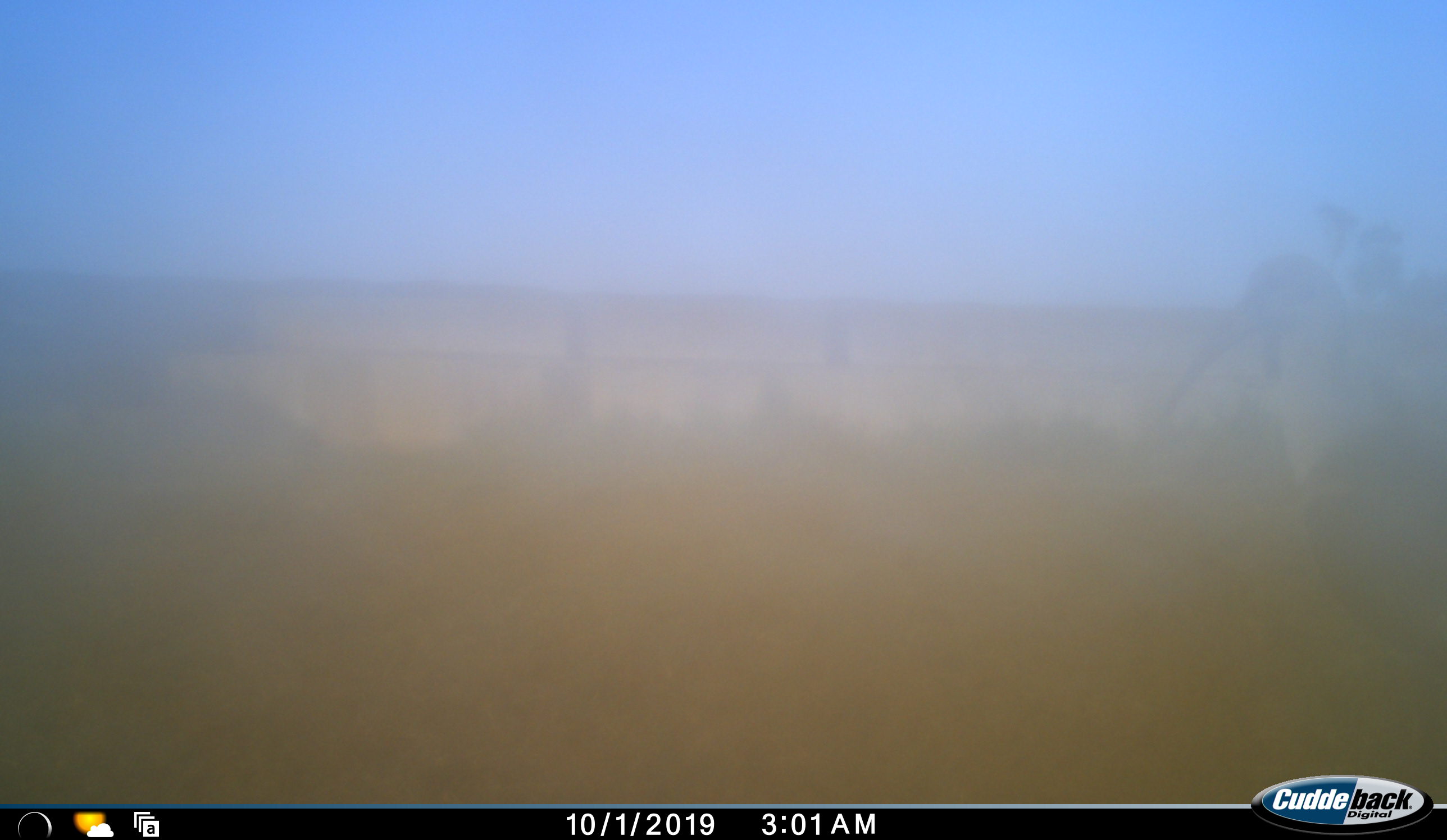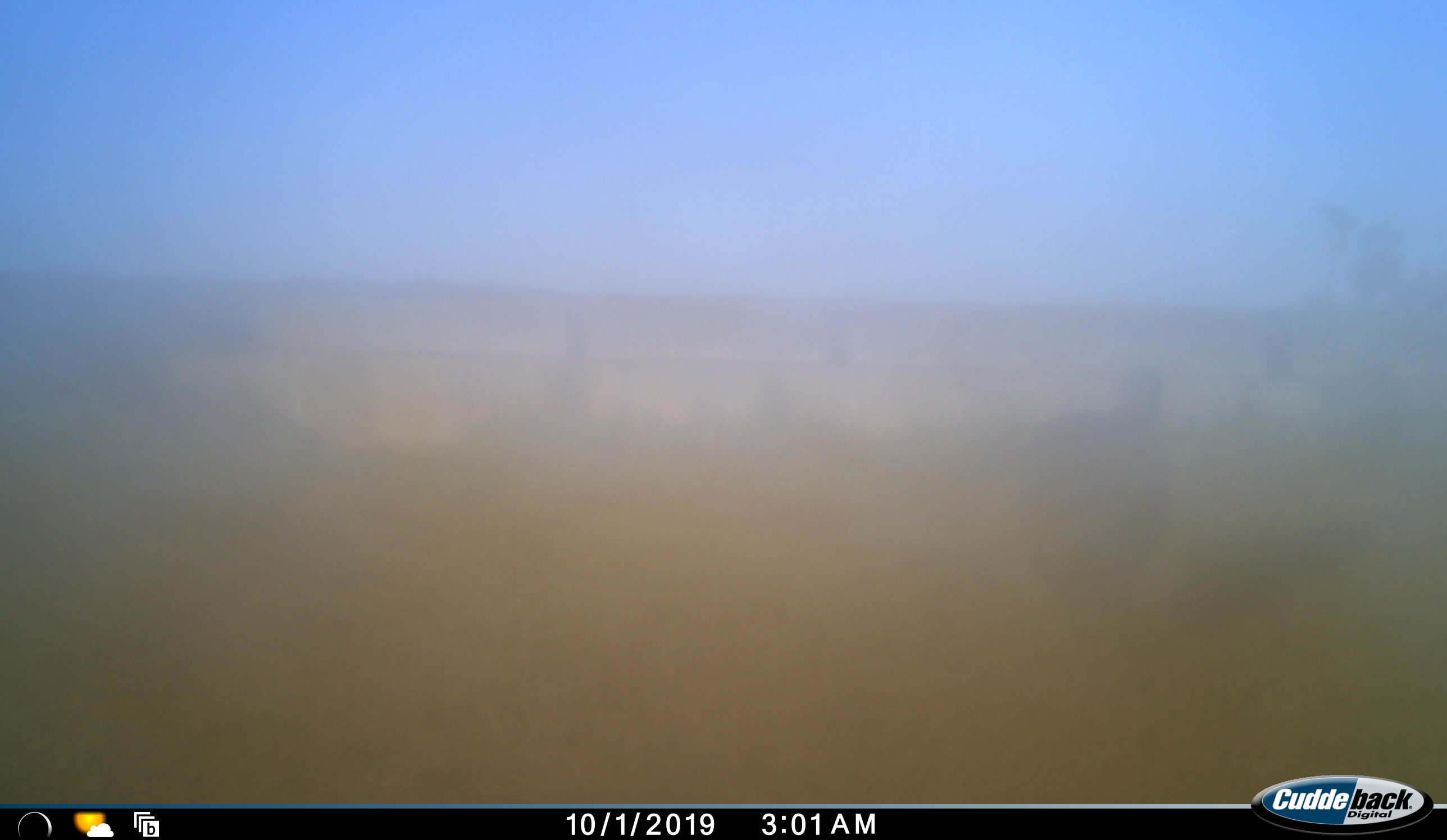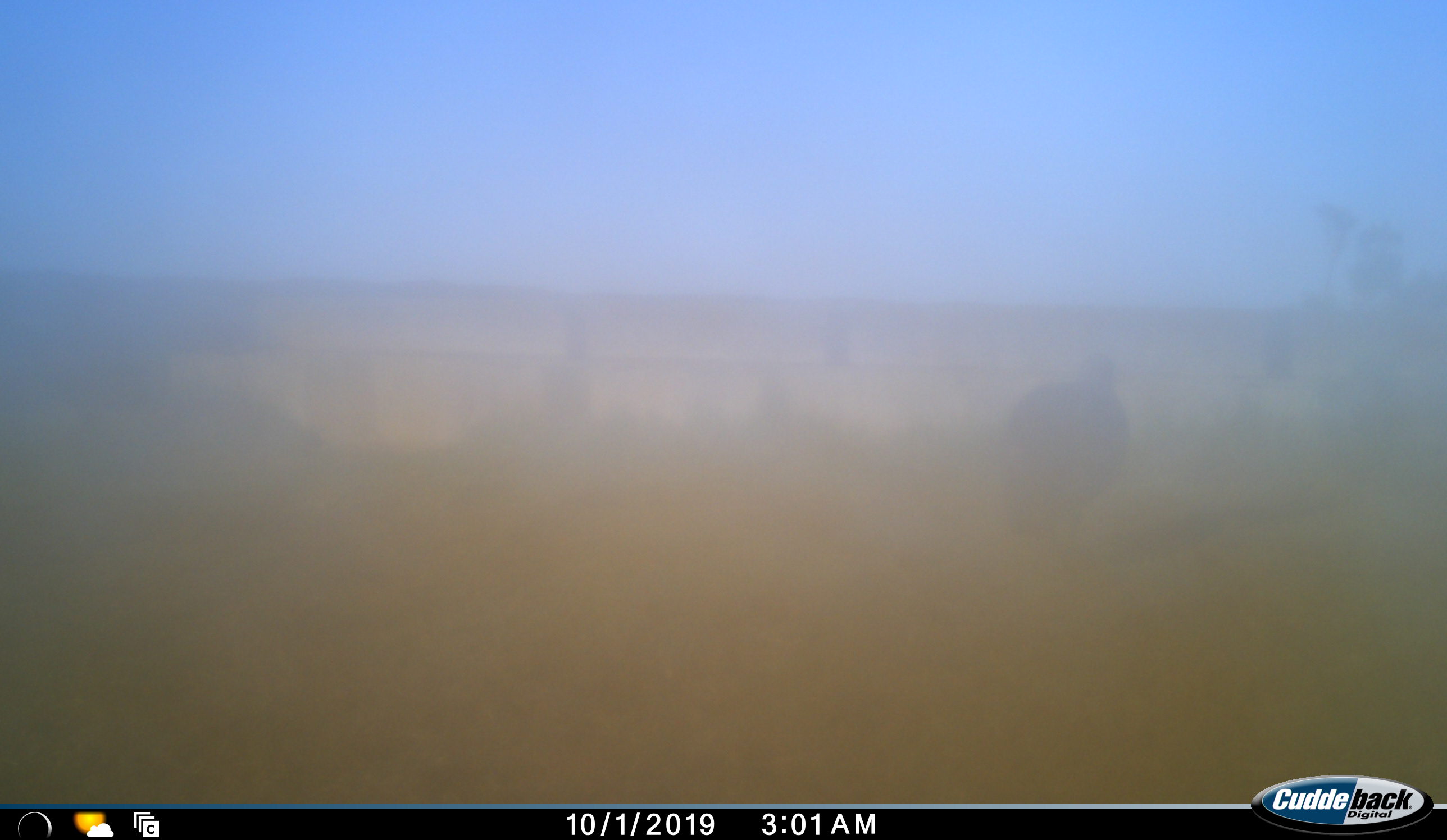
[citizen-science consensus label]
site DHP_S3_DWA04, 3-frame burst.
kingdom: Animalia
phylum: Chordata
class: Aves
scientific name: Aves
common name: bird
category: birdother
Birdother (bird) (Aves), count 1. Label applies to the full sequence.